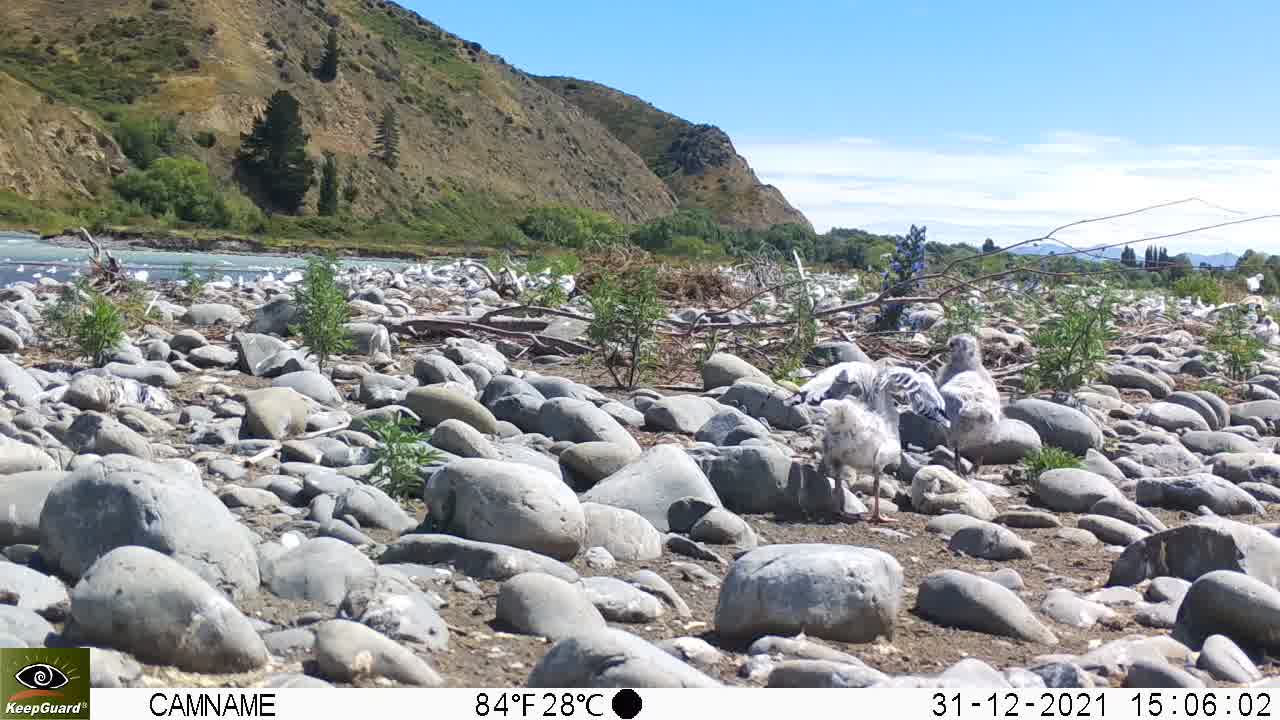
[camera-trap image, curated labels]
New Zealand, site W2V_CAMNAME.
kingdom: Animalia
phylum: Chordata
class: Aves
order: Charadriiformes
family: Laridae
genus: Chroicocephalus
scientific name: Chroicocephalus bulleri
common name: black-billed gull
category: black billed gull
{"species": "black billed gull (black-billed gull) (Chroicocephalus bulleri)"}